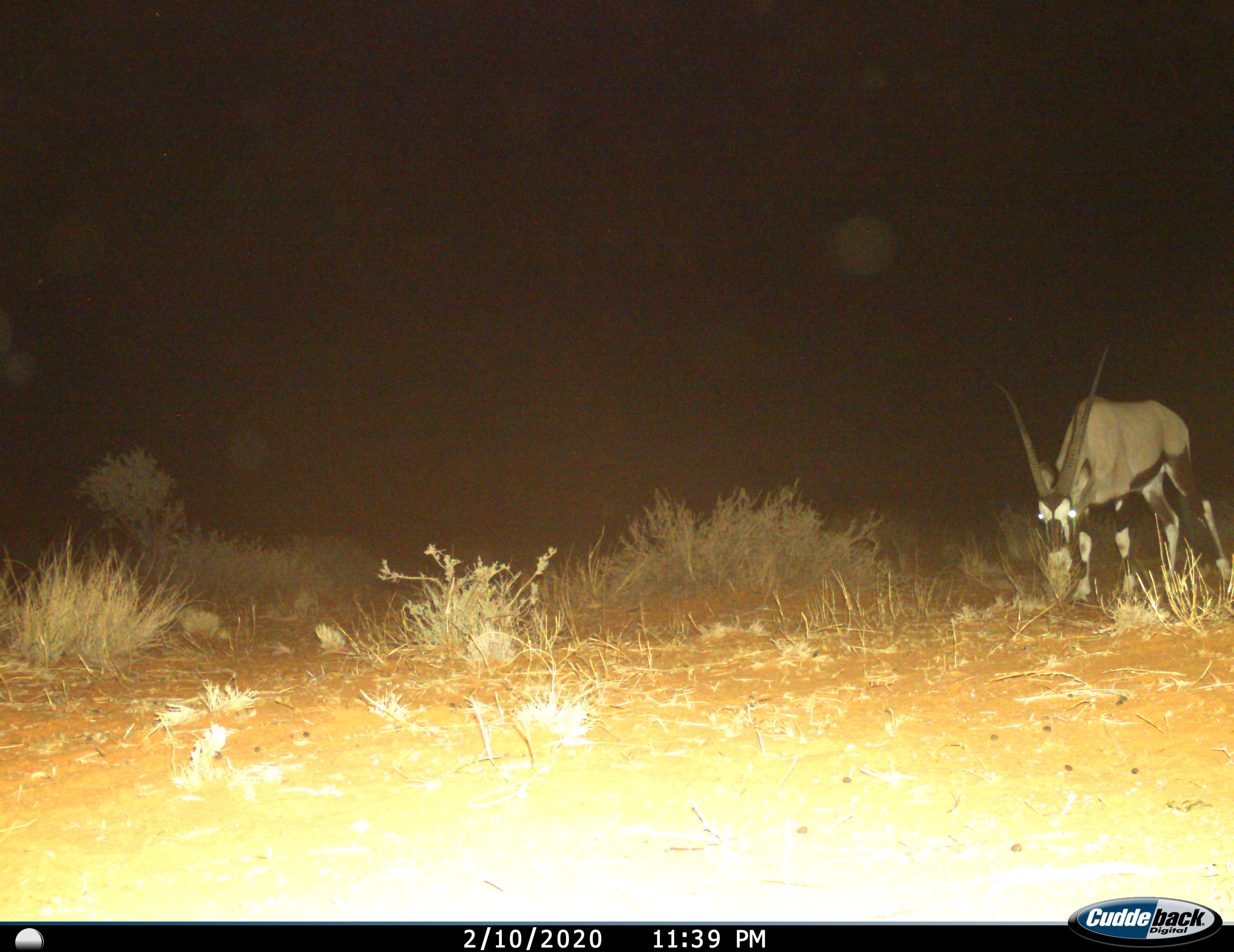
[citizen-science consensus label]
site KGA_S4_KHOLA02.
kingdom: Animalia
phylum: Chordata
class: Mammalia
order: Artiodactyla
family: Bovidae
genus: Oryx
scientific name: Oryx gazella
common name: gemsbok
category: oryx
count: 1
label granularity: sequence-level